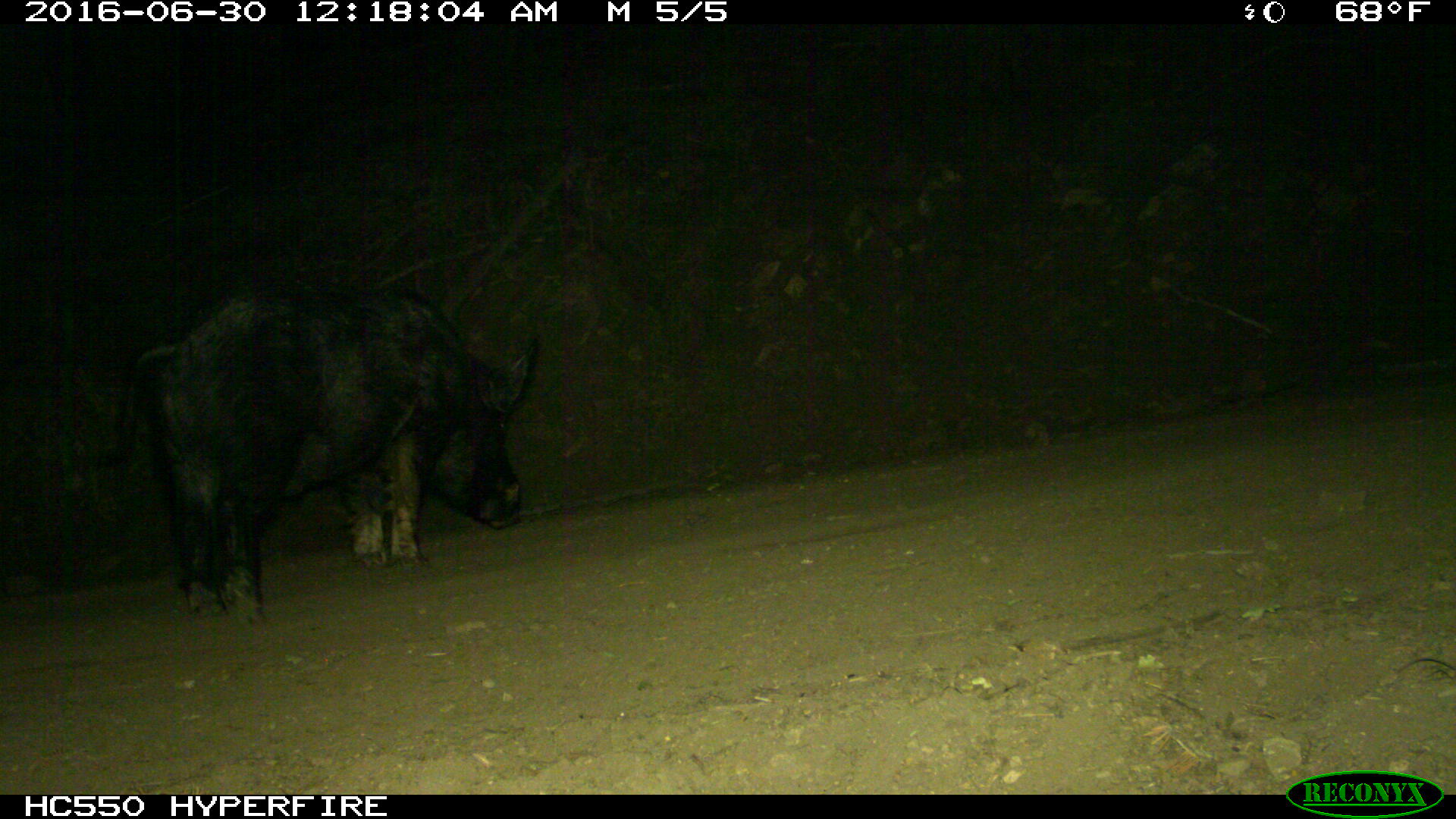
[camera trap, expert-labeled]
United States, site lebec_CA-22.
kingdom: Animalia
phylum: Chordata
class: Mammalia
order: Artiodactyla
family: Suidae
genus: Sus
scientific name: Sus scrofa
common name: wild boar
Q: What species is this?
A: Sus scrofa (wild boar).